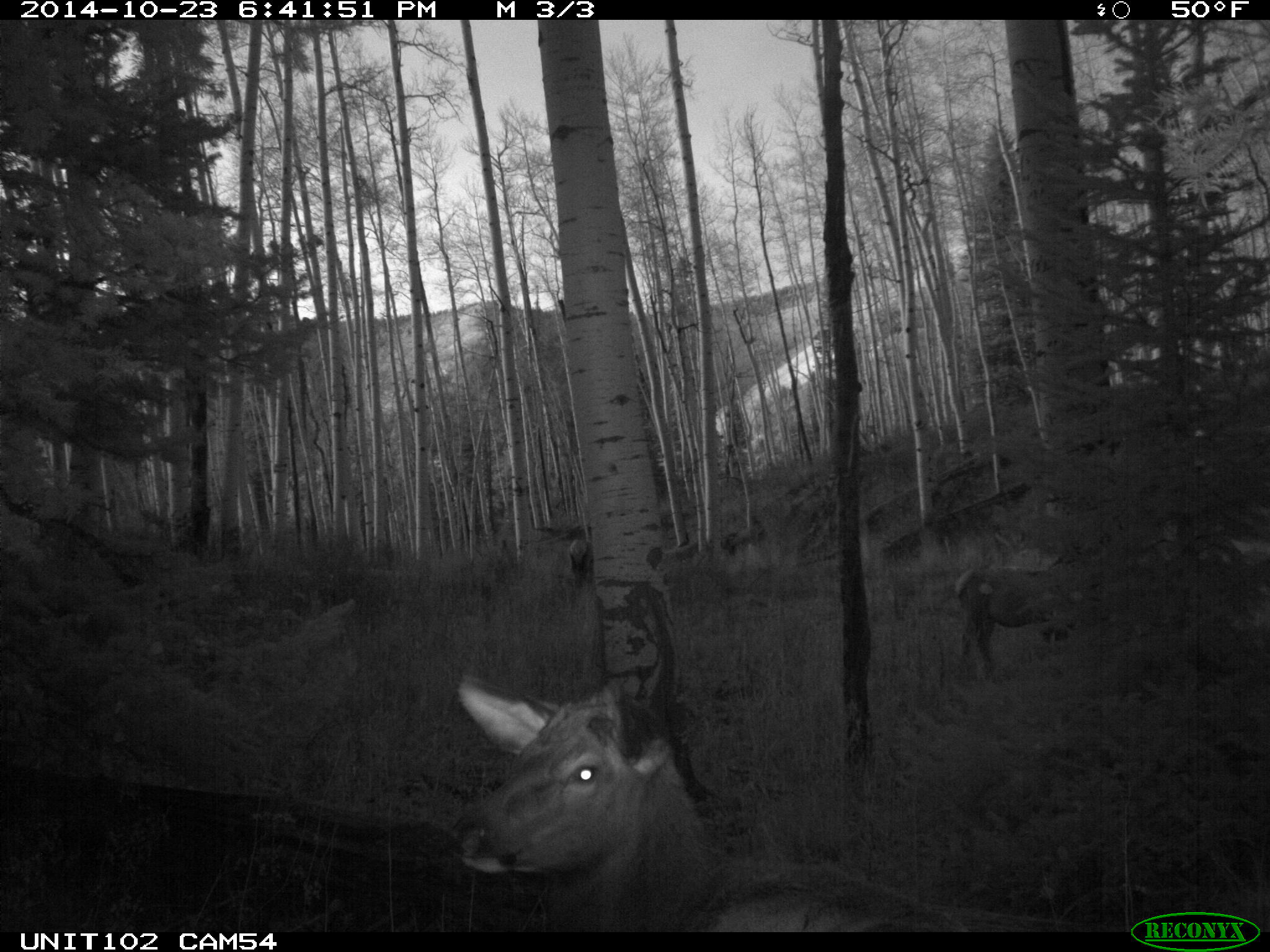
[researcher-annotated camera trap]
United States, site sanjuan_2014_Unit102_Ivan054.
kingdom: Animalia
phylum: Chordata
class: Mammalia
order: Artiodactyla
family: Cervidae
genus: Cervus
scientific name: Cervus elaphus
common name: red deer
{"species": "Cervus elaphus (red deer)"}